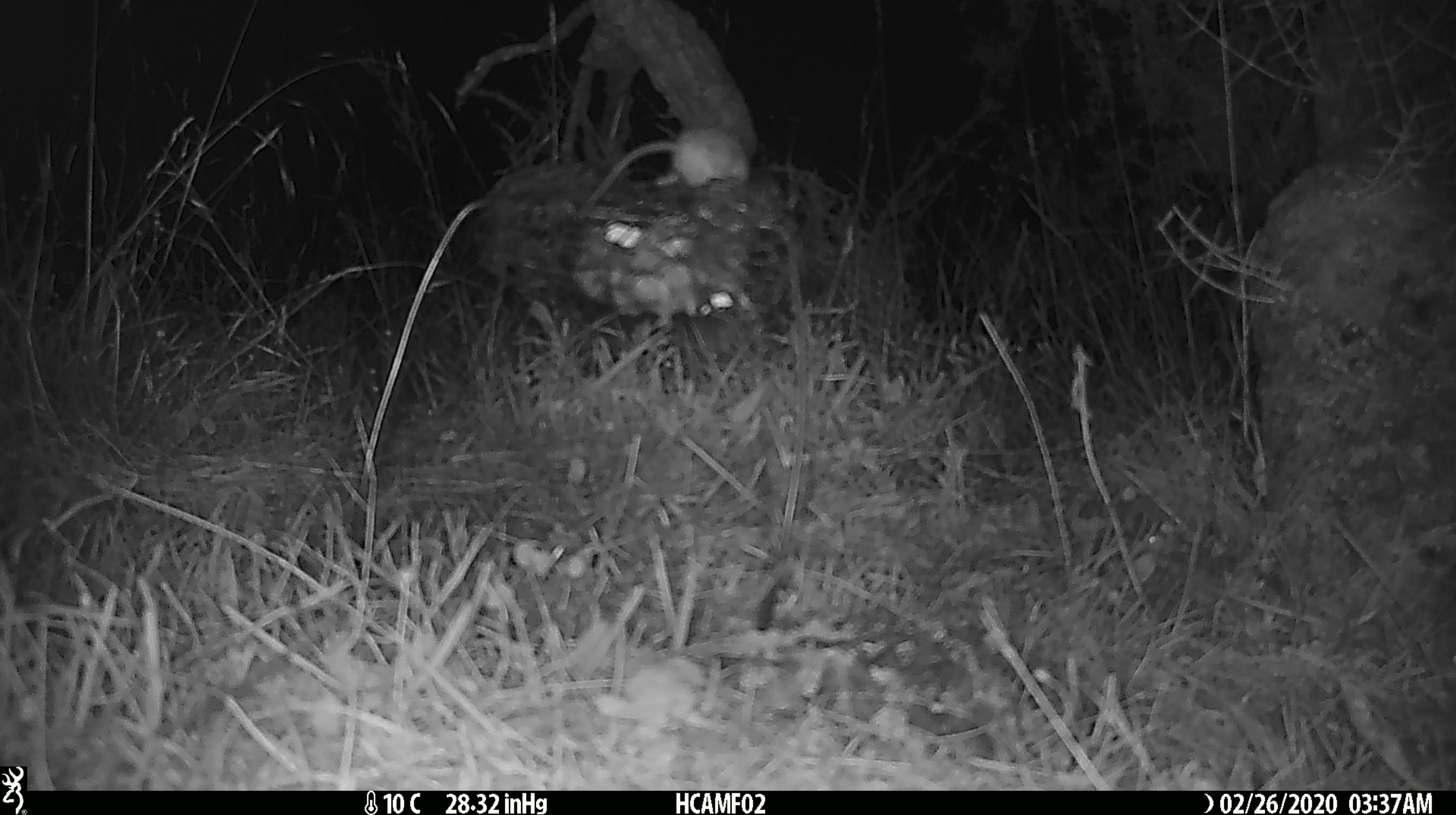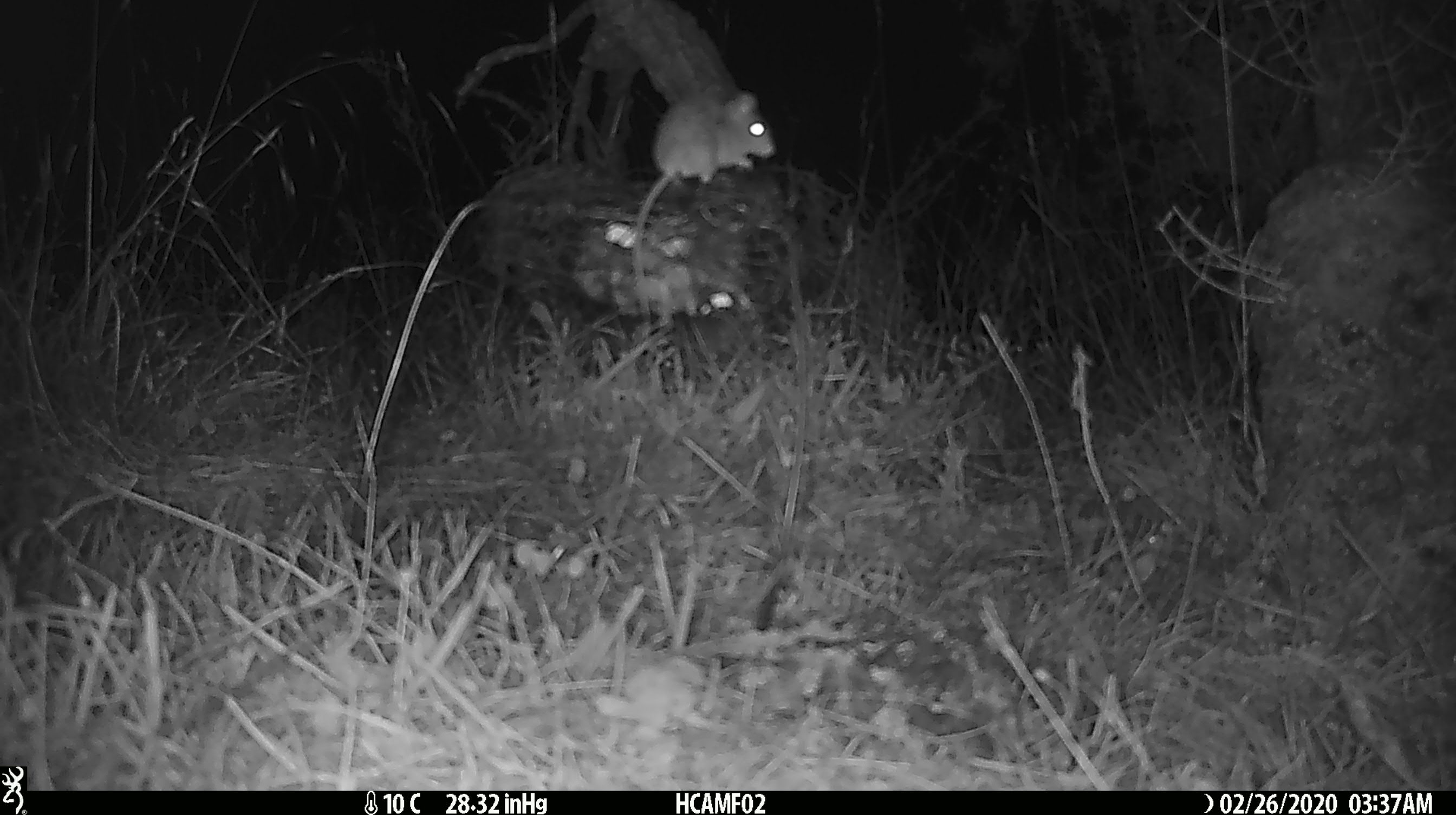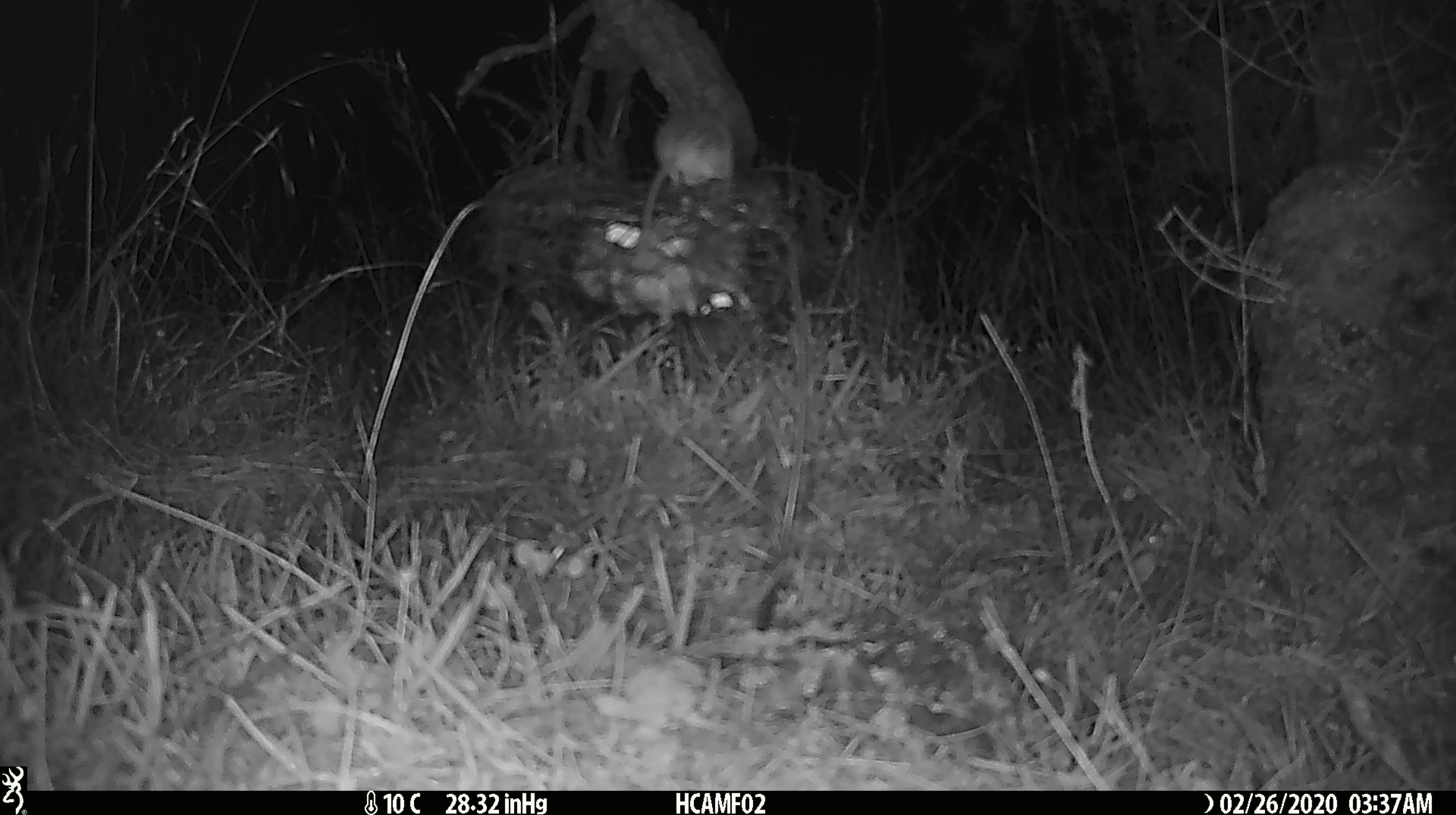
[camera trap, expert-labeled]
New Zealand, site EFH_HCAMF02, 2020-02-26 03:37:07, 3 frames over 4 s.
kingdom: Animalia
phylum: Chordata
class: Mammalia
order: Rodentia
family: Muridae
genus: Mus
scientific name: Mus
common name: mouse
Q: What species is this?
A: Mouse (Mus).